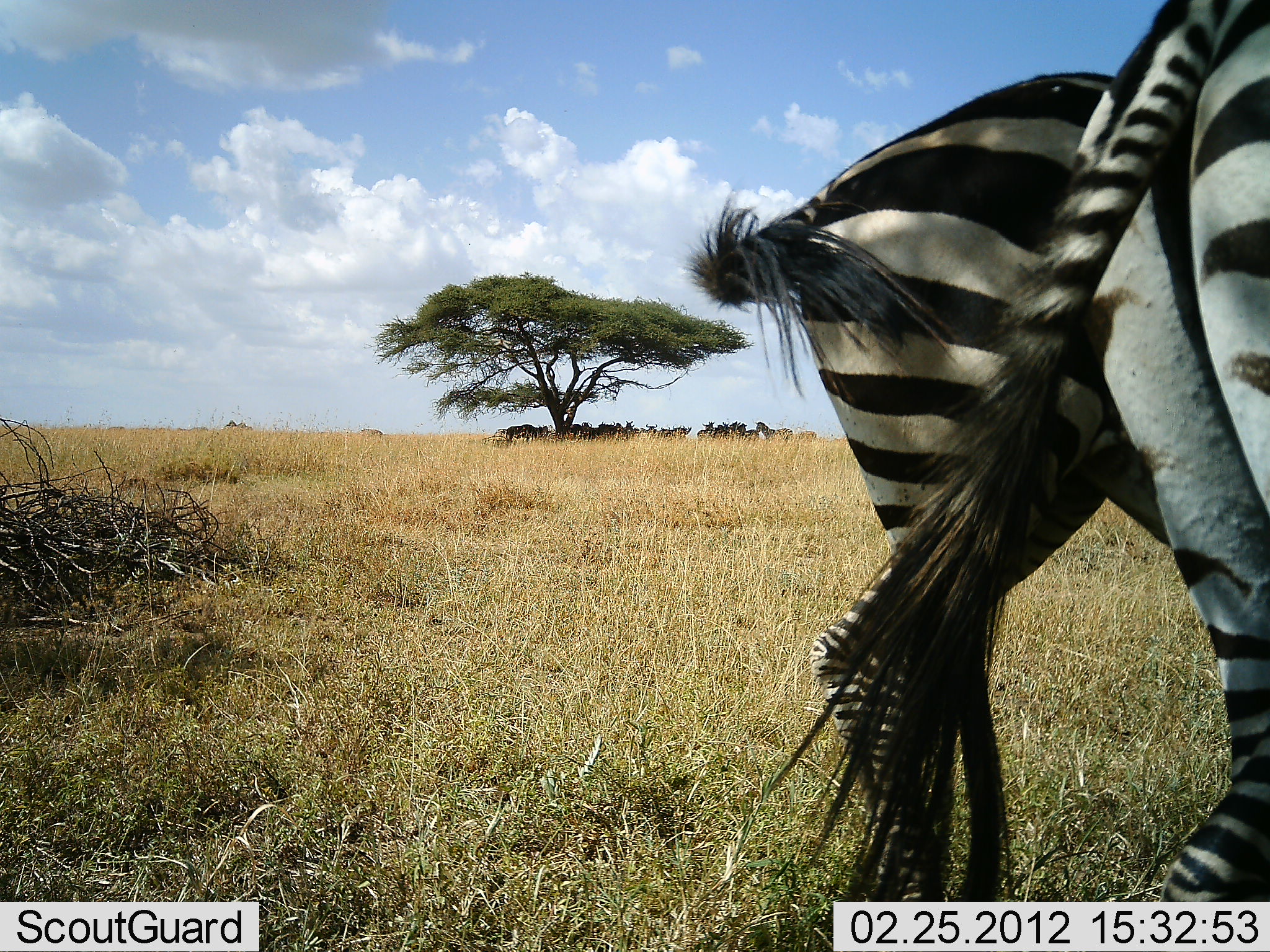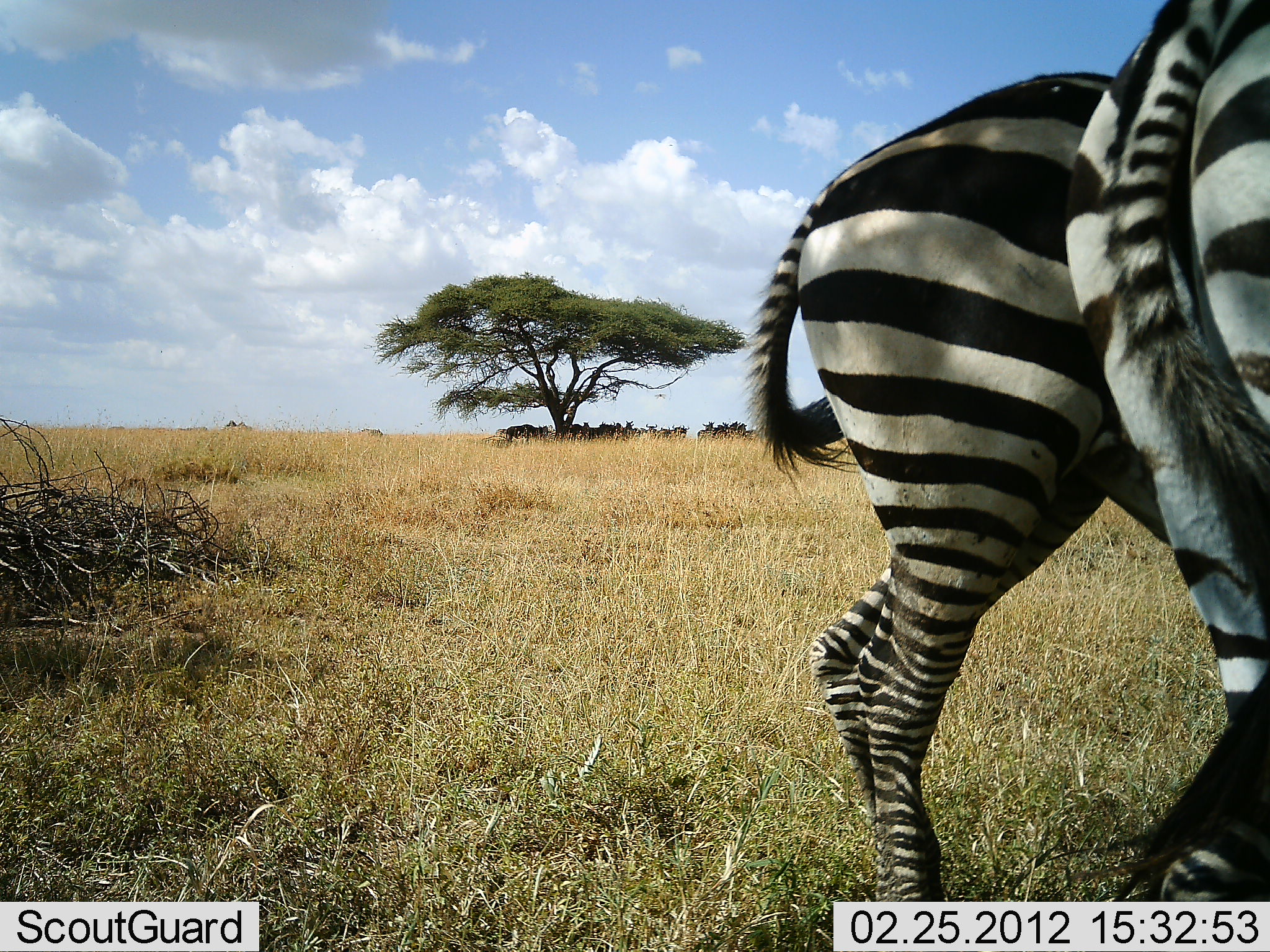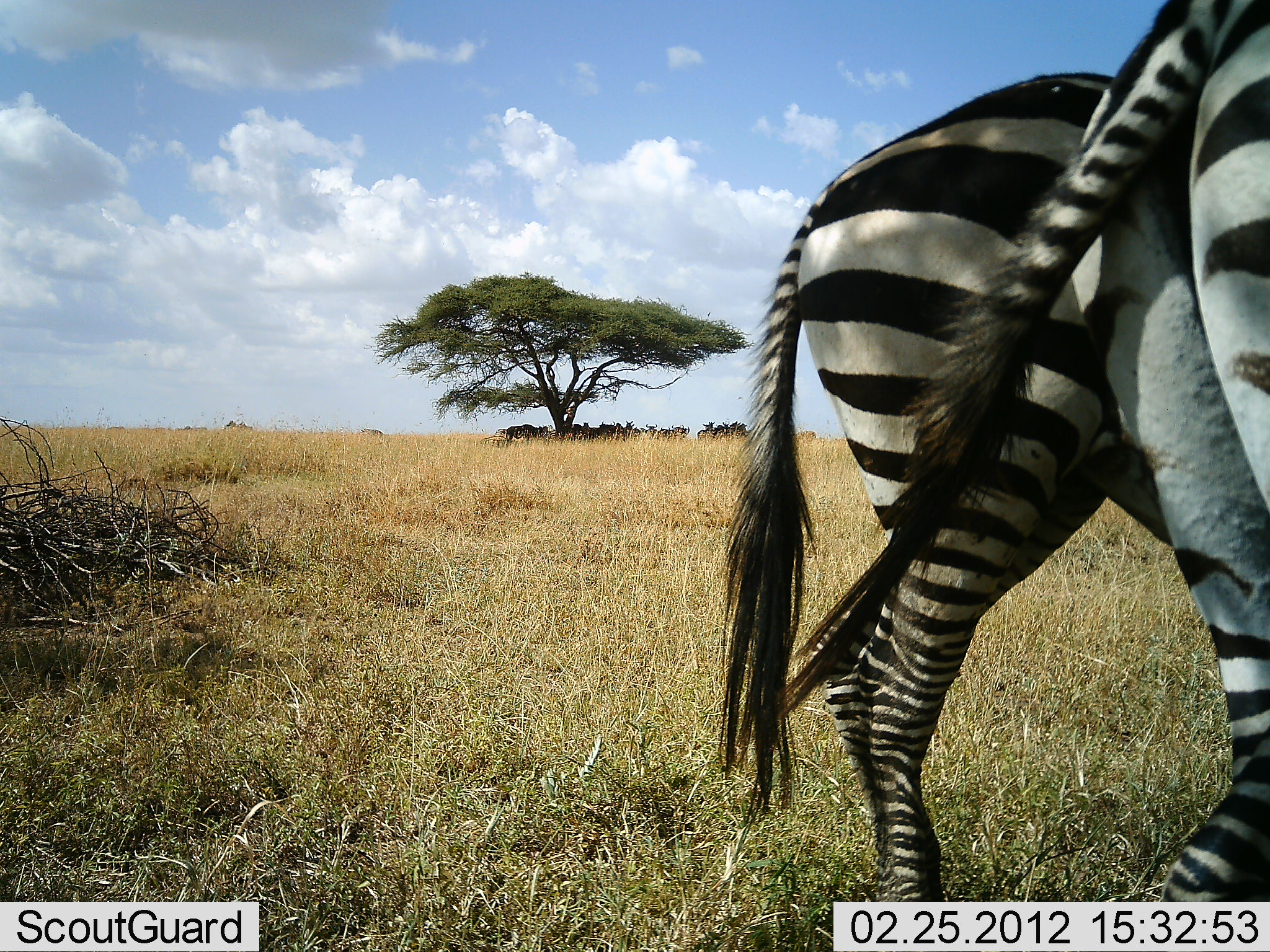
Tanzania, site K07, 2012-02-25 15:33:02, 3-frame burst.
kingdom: Animalia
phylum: Chordata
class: Mammalia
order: Perissodactyla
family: Equidae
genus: Equus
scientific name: Equus quagga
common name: plains zebra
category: zebra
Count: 2.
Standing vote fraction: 90%.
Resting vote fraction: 6%.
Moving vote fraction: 10%.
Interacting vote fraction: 3%.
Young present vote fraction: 0%.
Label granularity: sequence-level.